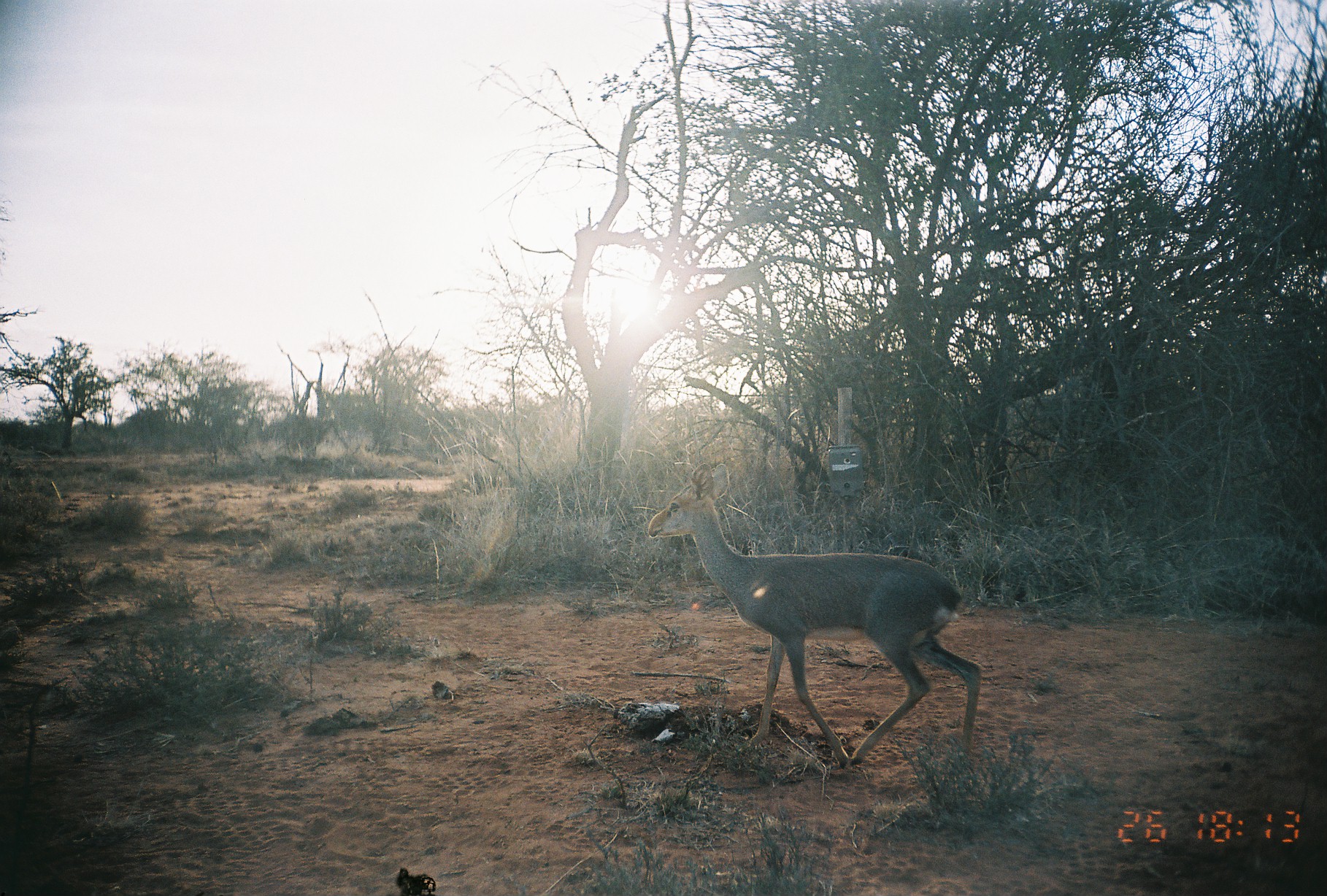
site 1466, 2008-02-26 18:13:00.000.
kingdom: Animalia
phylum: Chordata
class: Mammalia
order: Artiodactyla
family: Bovidae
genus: Madoqua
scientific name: Madoqua guentheri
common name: günther's dik-dik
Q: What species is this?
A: Madoqua guentheri (günther's dik-dik).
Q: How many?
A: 1.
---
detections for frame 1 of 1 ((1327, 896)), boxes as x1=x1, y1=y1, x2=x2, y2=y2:
madoqua guentheri: x1=647, y1=461, x2=983, y2=767